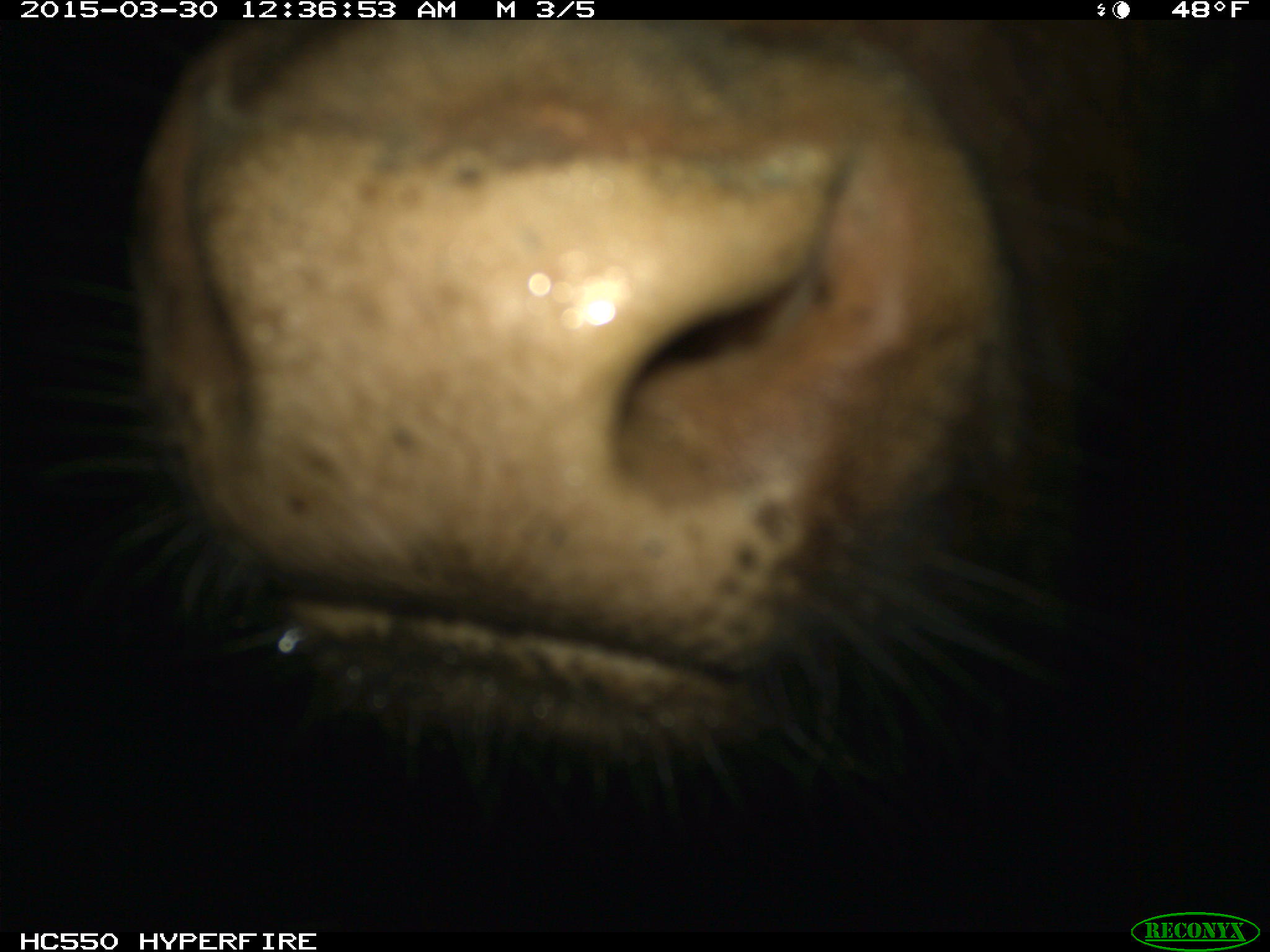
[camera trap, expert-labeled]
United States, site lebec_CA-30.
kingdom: Animalia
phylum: Chordata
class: Mammalia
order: Artiodactyla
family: Bovidae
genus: Bos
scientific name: Bos taurus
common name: domestic cow